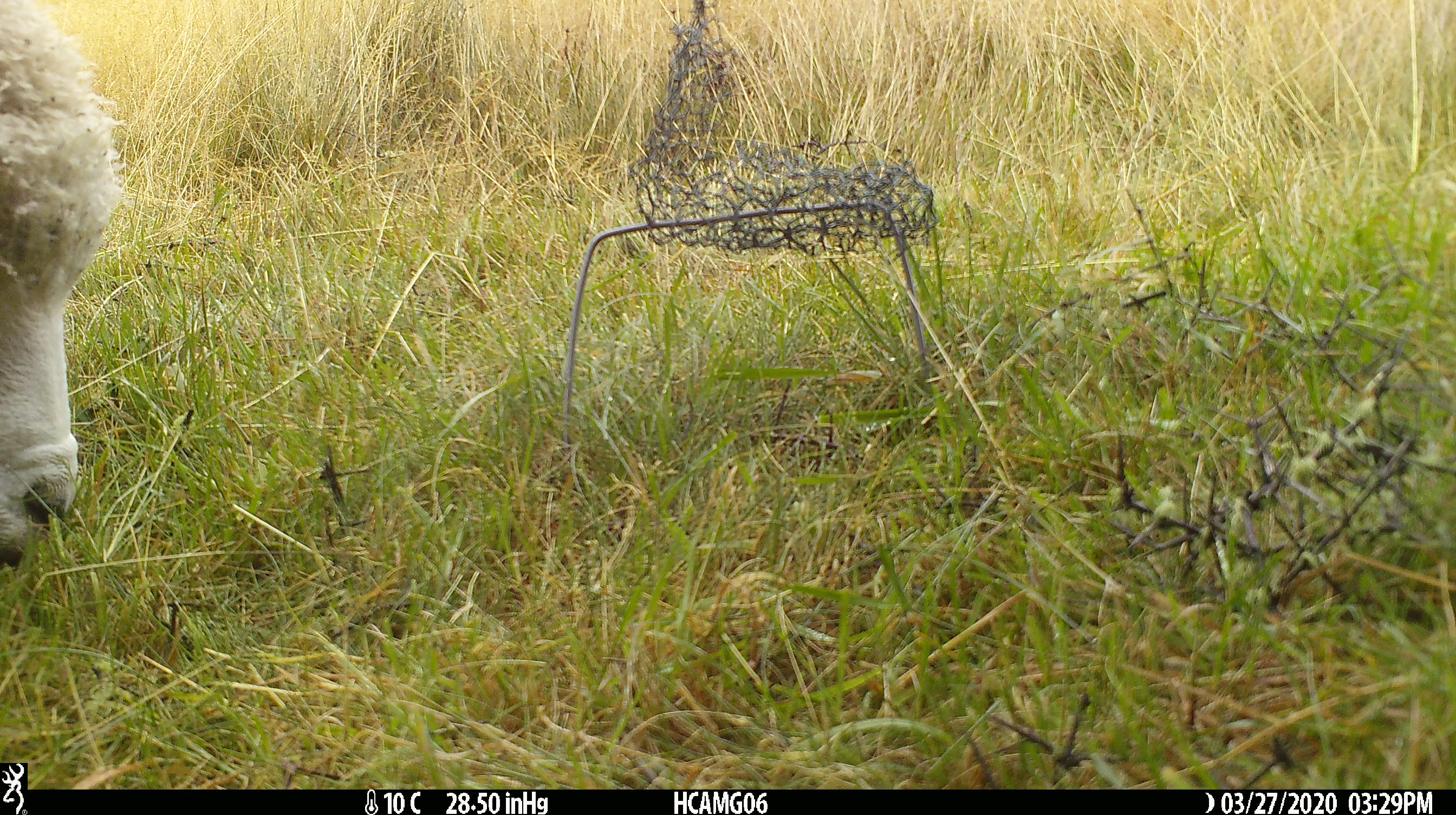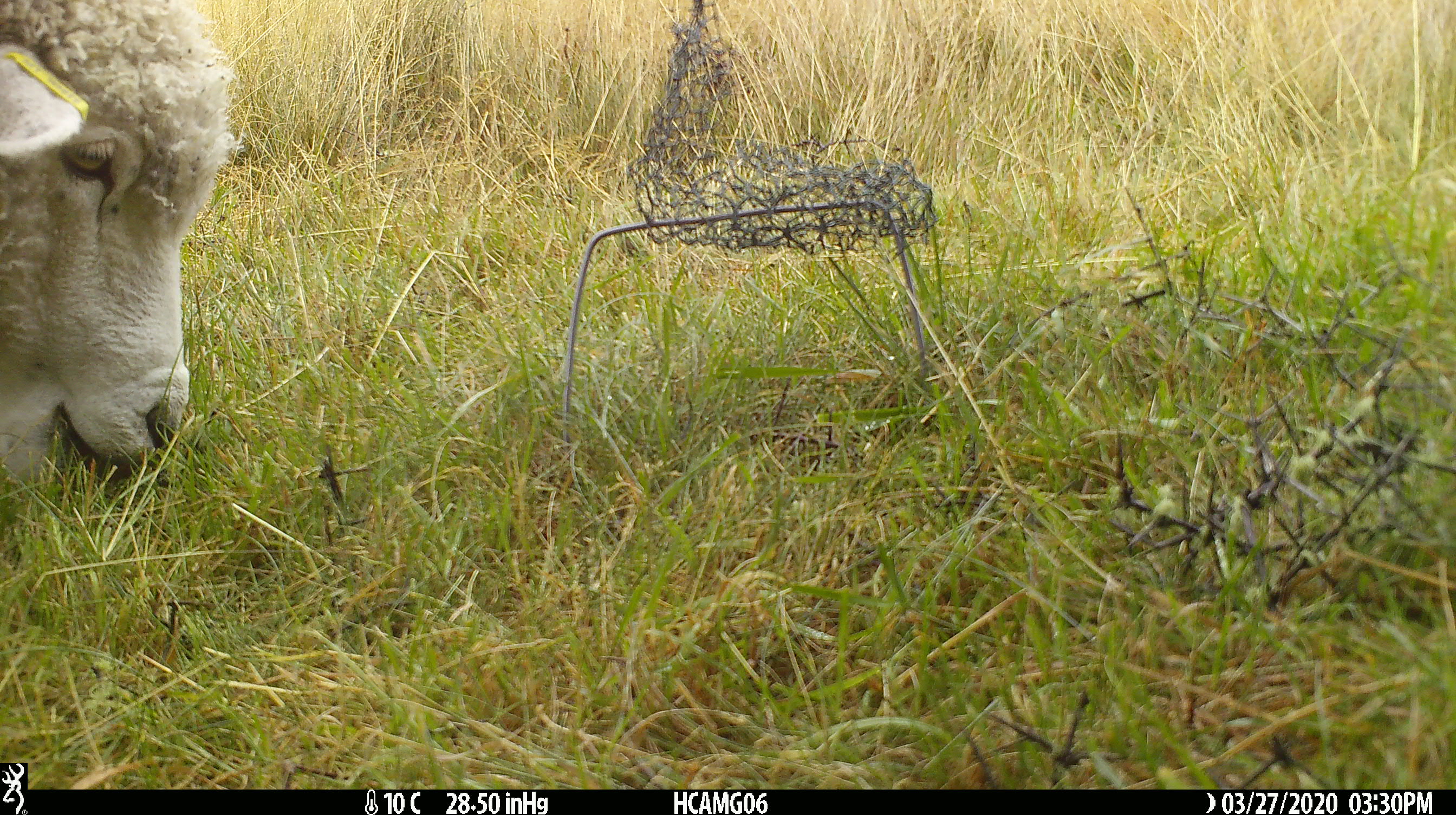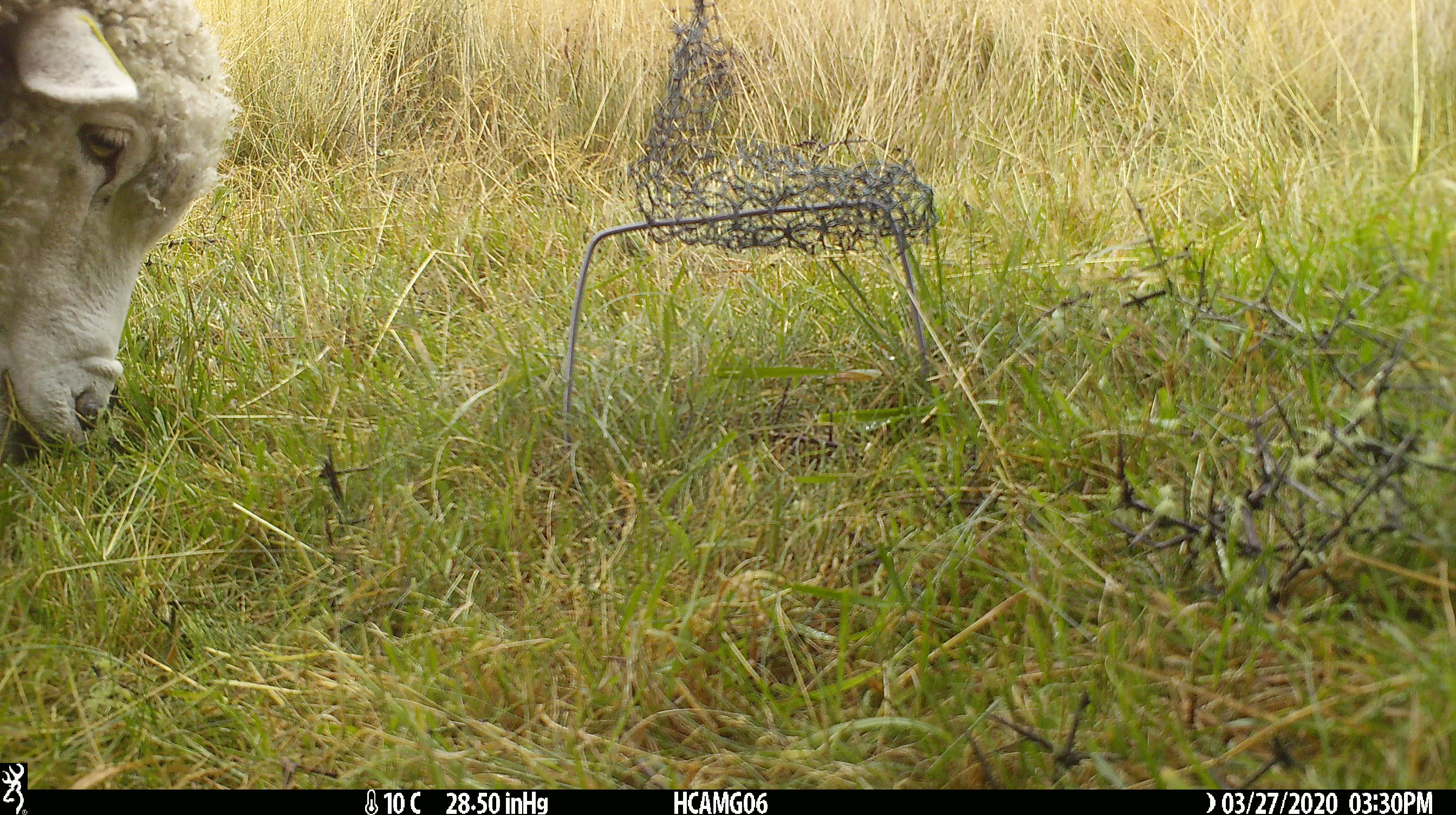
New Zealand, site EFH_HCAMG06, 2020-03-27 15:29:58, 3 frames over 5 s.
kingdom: Animalia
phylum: Chordata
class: Mammalia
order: Artiodactyla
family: Bovidae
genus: Ovis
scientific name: Ovis aries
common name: domestic sheep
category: sheep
Sheep (domestic sheep) (Ovis aries).